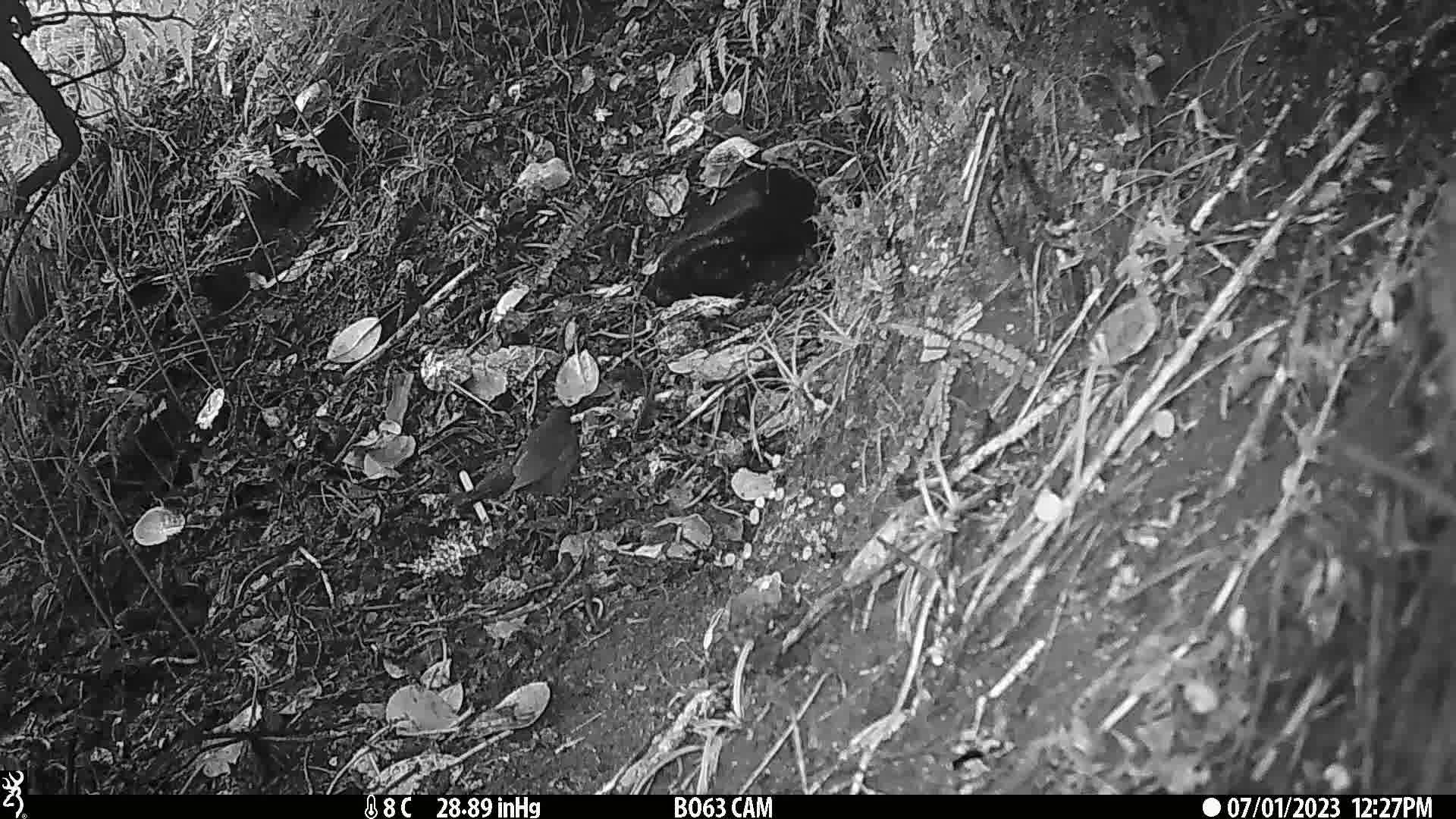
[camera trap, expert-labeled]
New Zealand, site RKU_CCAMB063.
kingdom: Animalia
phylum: Chordata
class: Aves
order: Passeriformes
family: Turdidae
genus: Turdus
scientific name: Turdus merula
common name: eurasian blackbird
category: blackbird